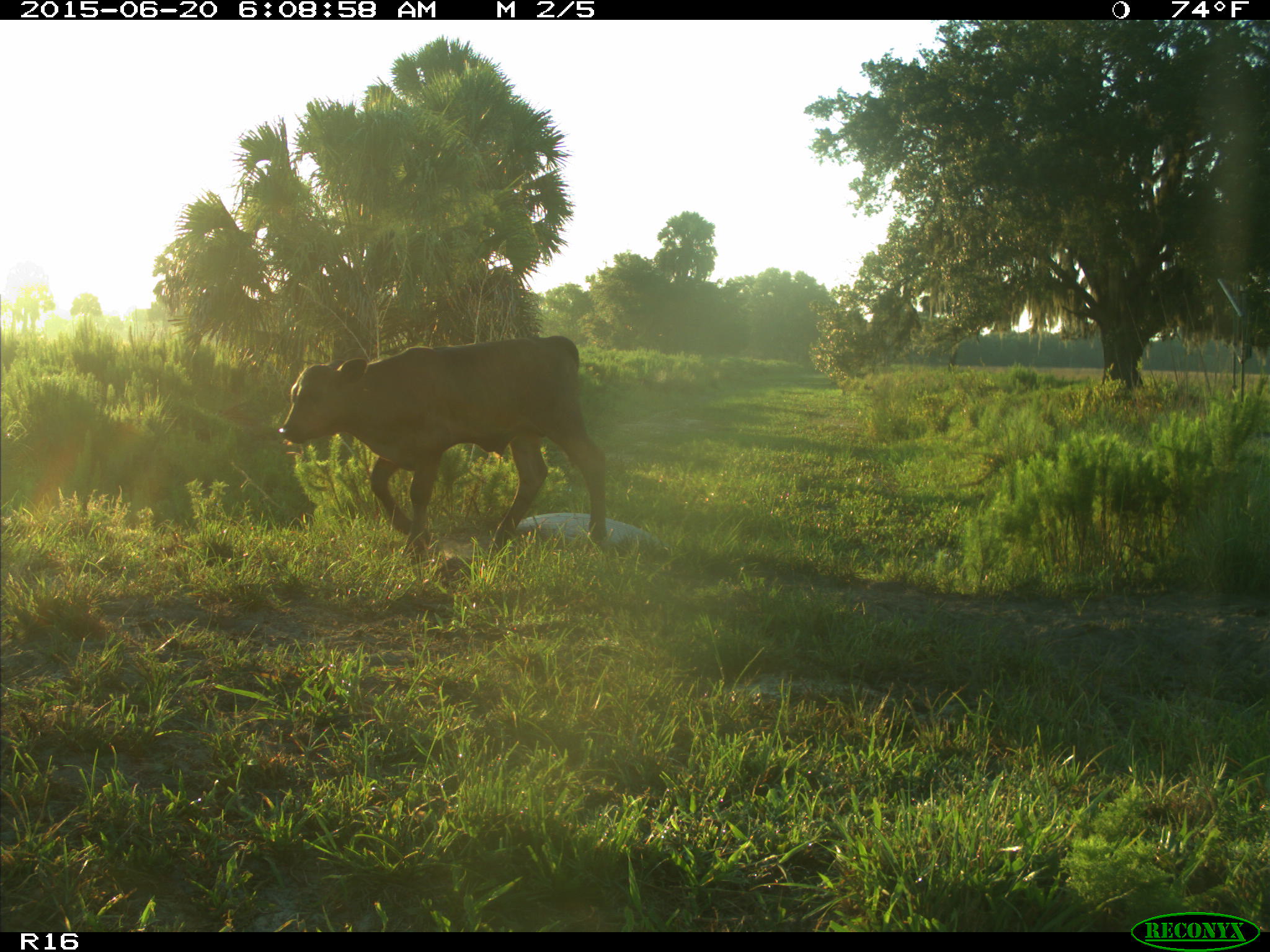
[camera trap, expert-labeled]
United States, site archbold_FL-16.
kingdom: Animalia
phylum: Chordata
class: Mammalia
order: Artiodactyla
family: Bovidae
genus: Bos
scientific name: Bos taurus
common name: domestic cow